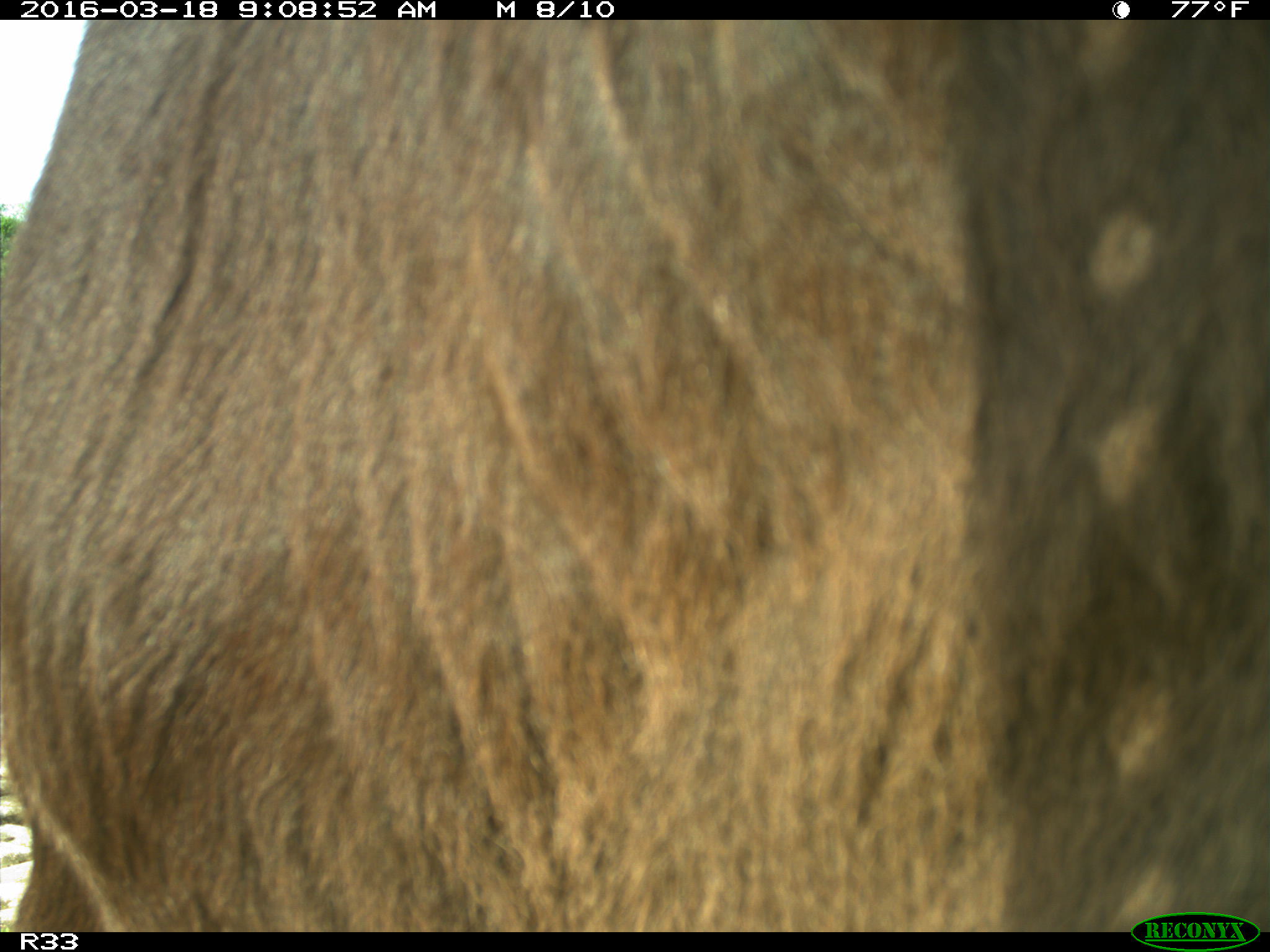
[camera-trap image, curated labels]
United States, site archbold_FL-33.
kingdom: Animalia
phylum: Chordata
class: Mammalia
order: Artiodactyla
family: Bovidae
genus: Bos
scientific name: Bos taurus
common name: domestic cow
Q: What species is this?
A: Bos taurus (domestic cow).